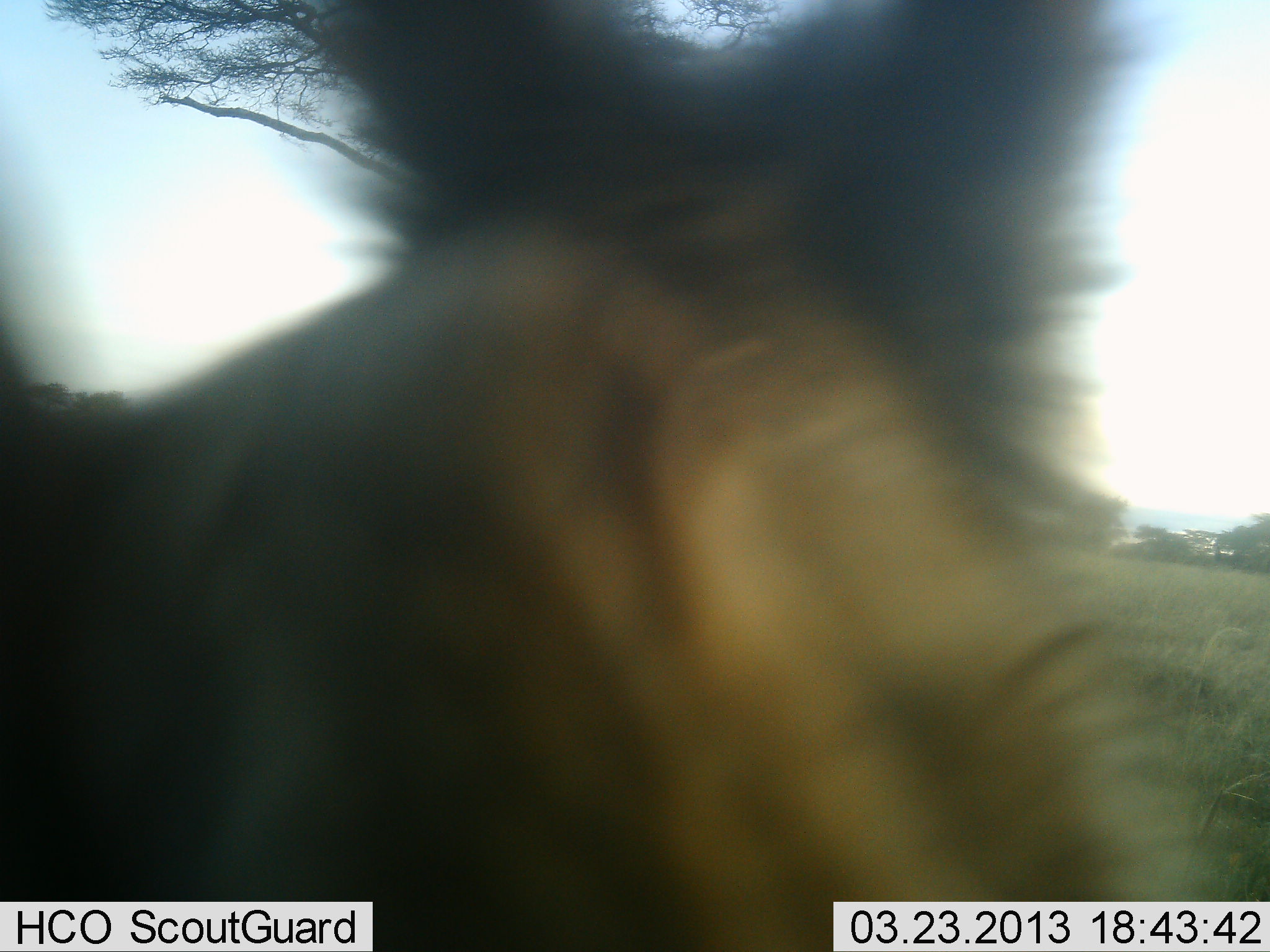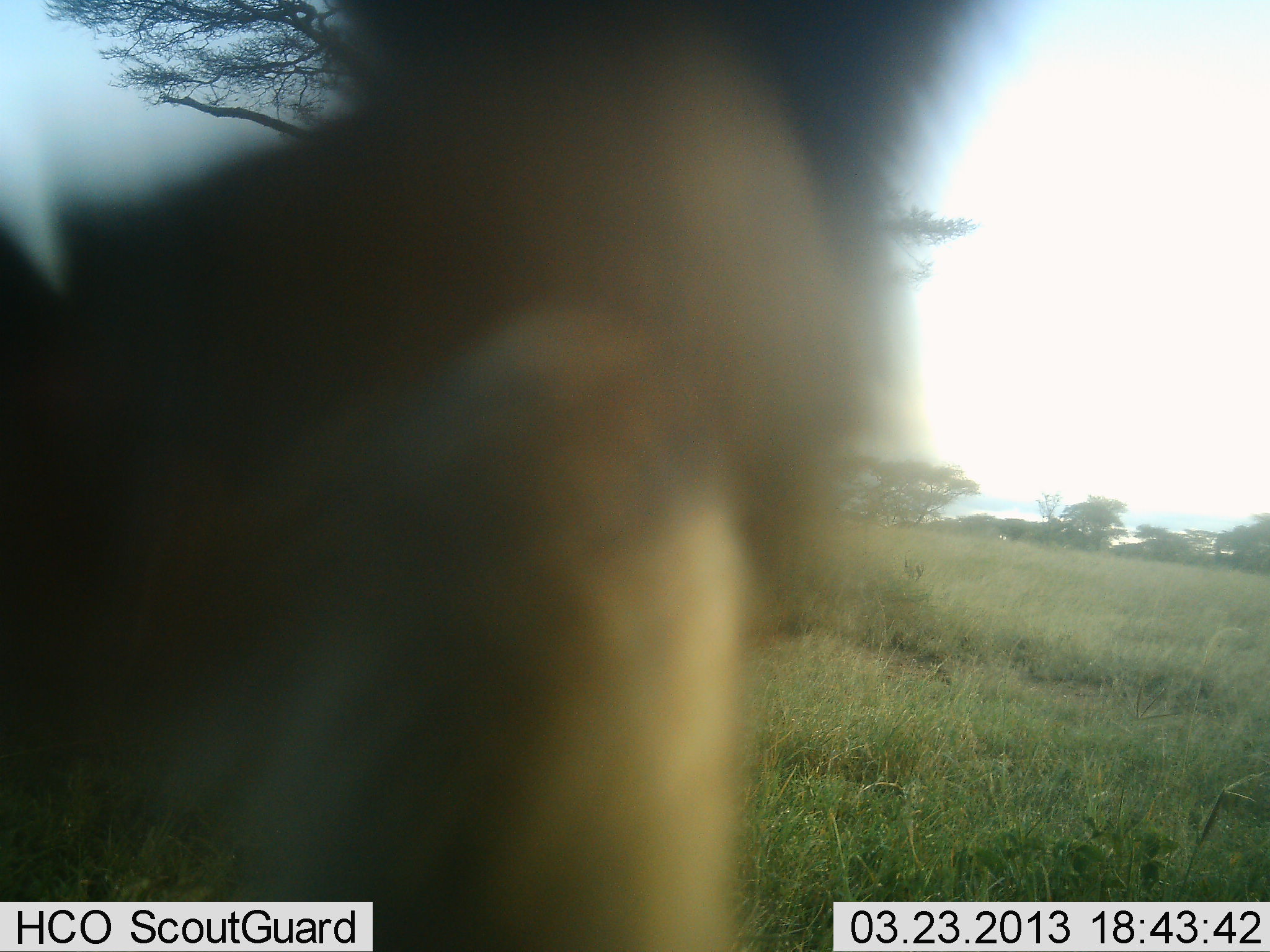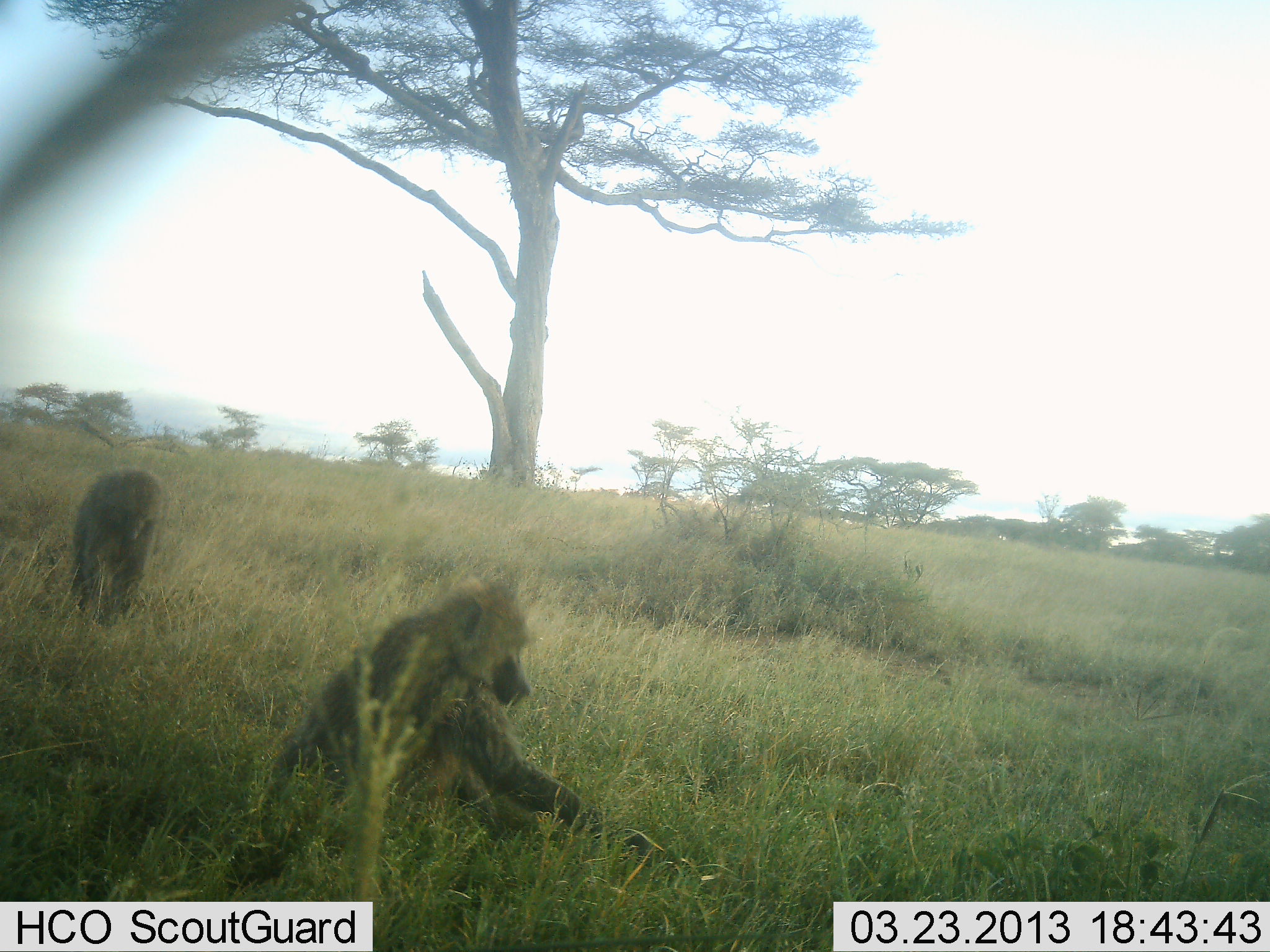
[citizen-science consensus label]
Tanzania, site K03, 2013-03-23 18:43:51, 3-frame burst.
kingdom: Animalia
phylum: Chordata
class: Mammalia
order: Primates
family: Cercopithecidae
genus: Papio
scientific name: Papio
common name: baboon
Baboon (Papio), count 3. Behavior (volunteer vote fractions): standing 18%, resting 24%, moving 65%, interacting 18%. Young present (vote fraction): 6%. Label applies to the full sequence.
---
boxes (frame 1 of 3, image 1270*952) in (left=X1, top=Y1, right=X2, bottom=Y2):
animal: (left=1, top=1, right=1269, bottom=952)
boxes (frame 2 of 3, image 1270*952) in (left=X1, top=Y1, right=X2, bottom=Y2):
animal: (left=2, top=3, right=1014, bottom=952)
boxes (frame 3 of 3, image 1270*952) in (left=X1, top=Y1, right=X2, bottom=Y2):
animal: (left=220, top=577, right=664, bottom=937); (left=61, top=466, right=173, bottom=631)